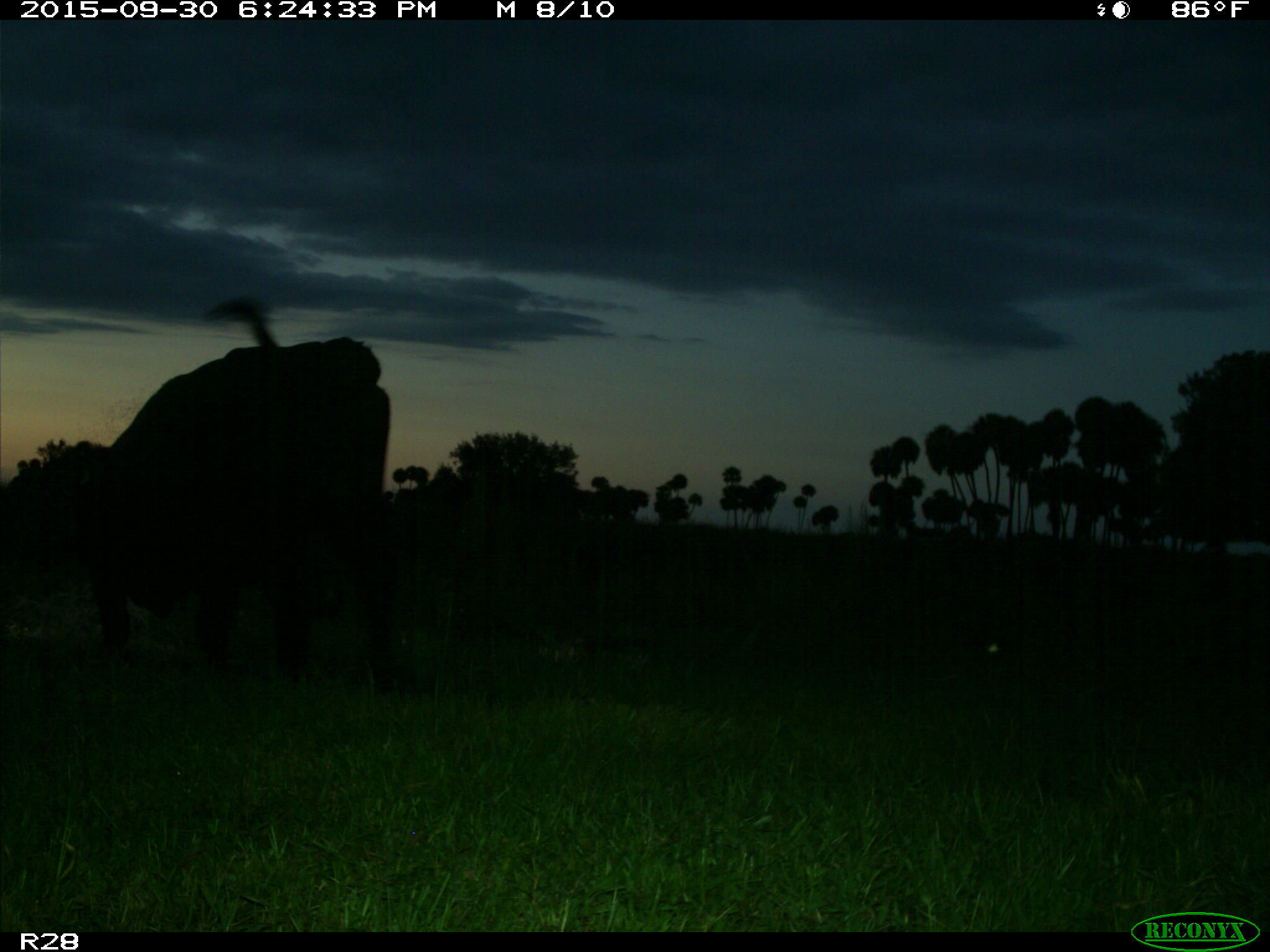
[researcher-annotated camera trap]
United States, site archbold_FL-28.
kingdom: Animalia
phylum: Chordata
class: Mammalia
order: Artiodactyla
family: Bovidae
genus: Bos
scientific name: Bos taurus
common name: domestic cow